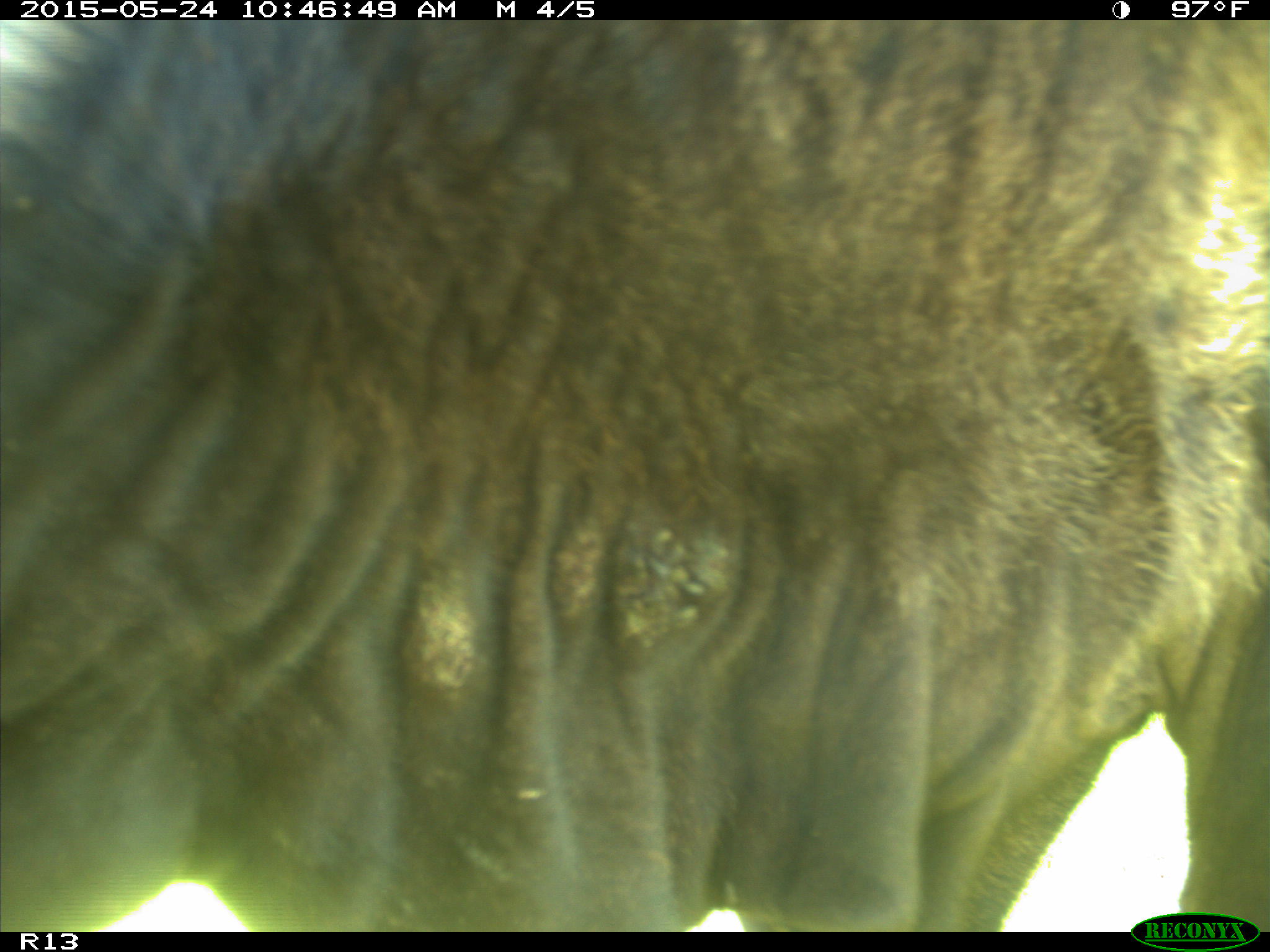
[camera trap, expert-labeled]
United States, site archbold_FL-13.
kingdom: Animalia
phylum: Chordata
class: Mammalia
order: Artiodactyla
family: Bovidae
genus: Bos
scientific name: Bos taurus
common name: domestic cow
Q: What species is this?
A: Bos taurus (domestic cow).